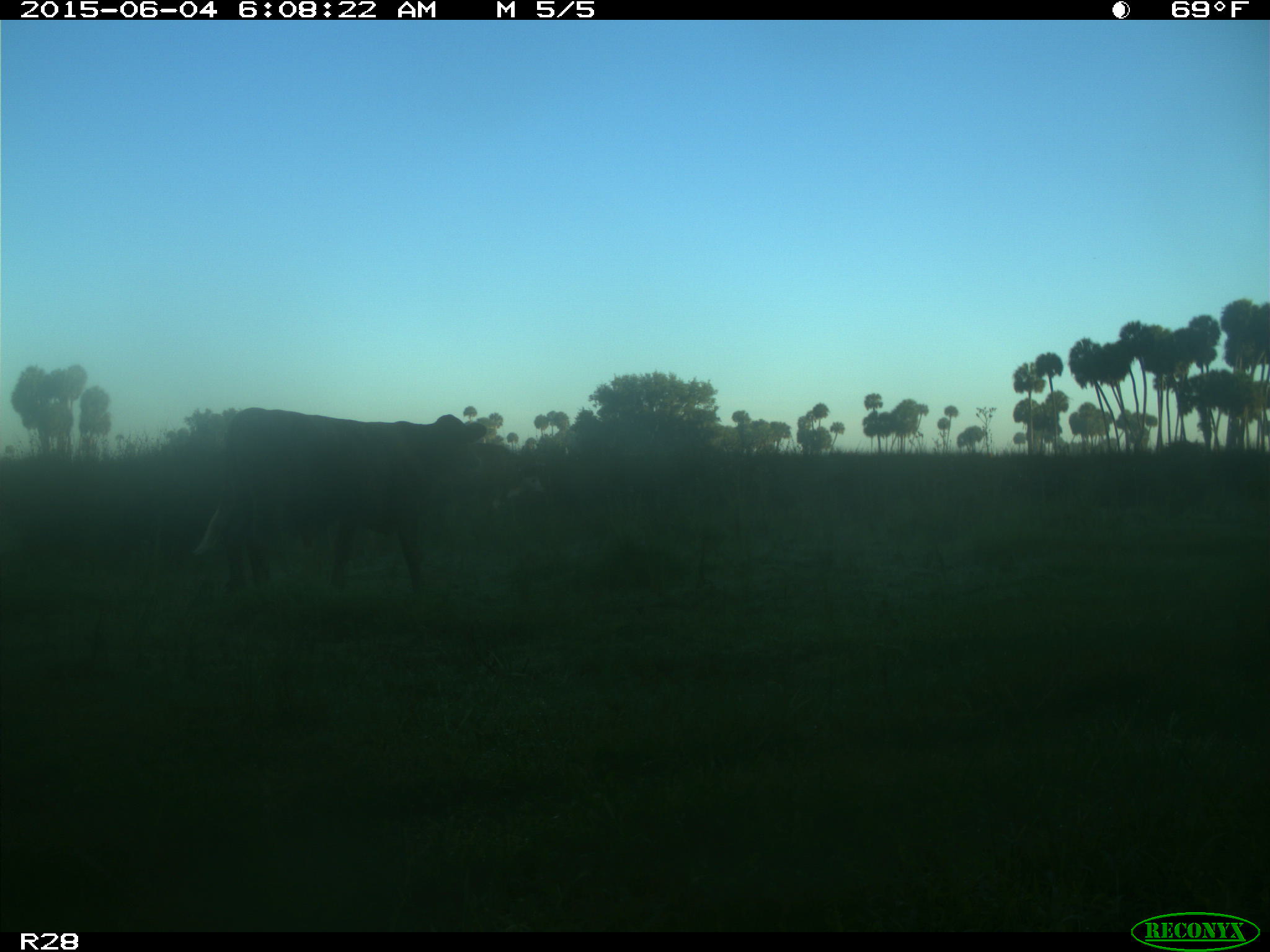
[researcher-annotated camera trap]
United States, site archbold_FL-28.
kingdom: Animalia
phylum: Chordata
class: Mammalia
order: Artiodactyla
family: Bovidae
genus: Bos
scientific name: Bos taurus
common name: domestic cow